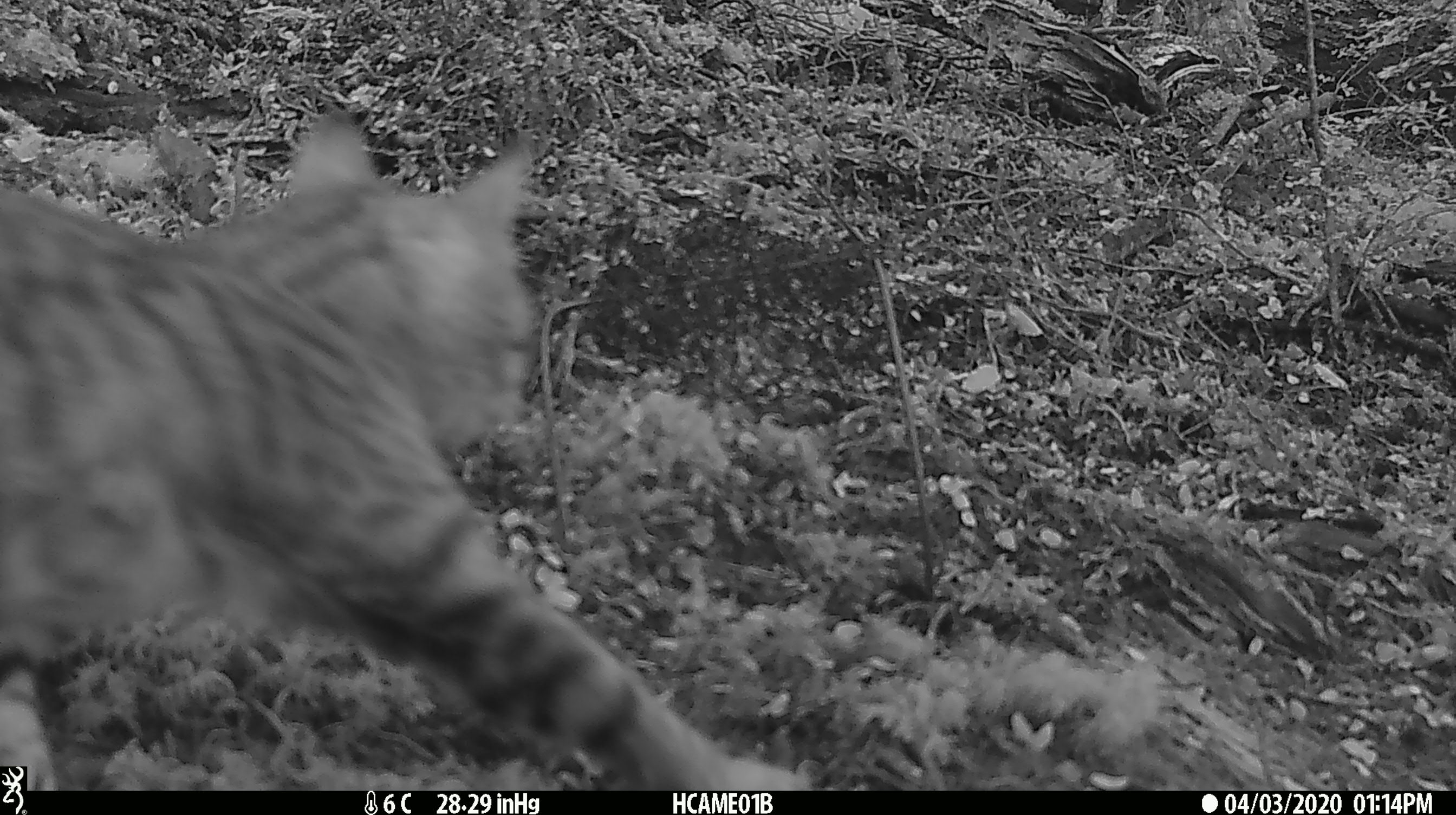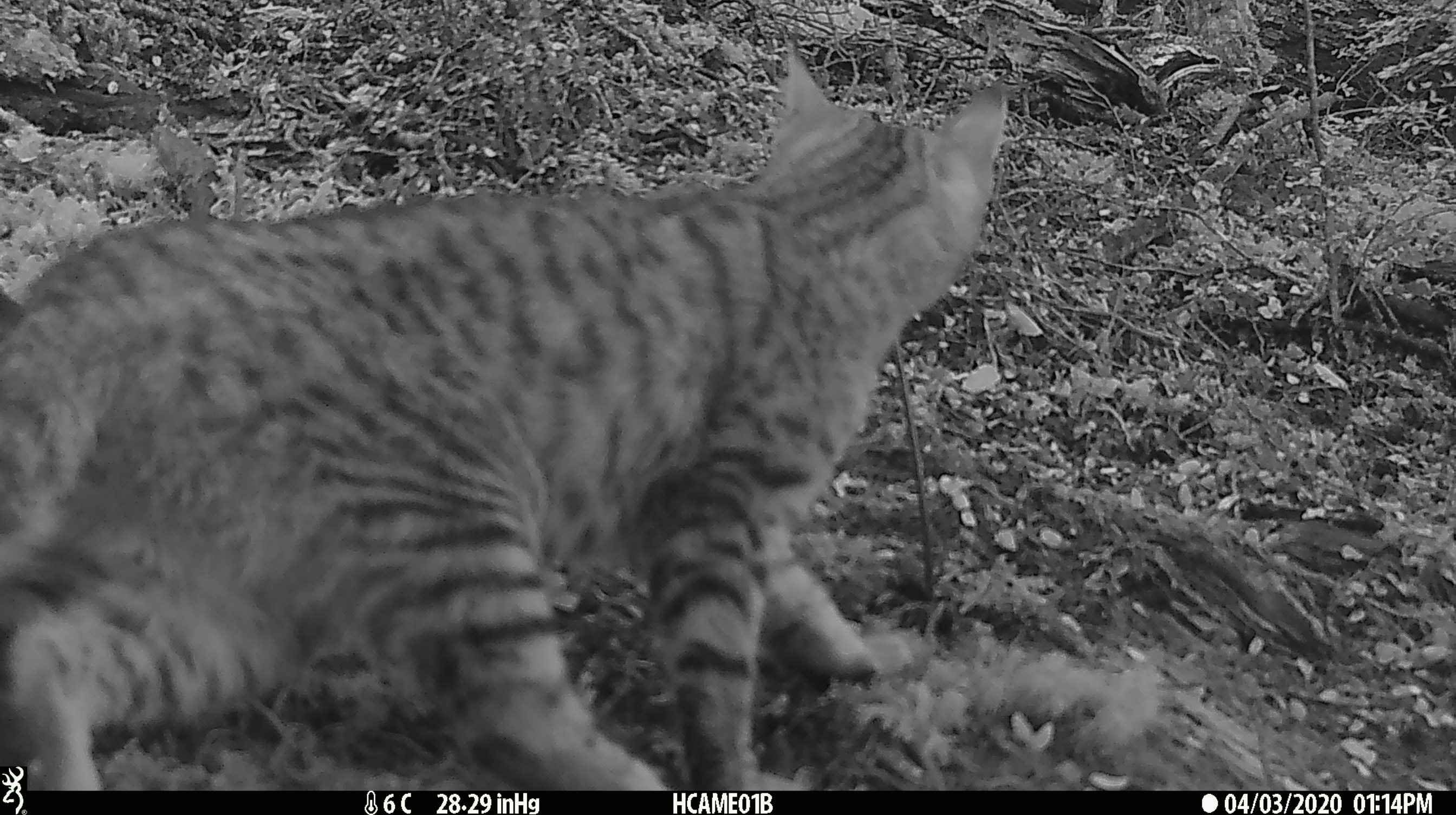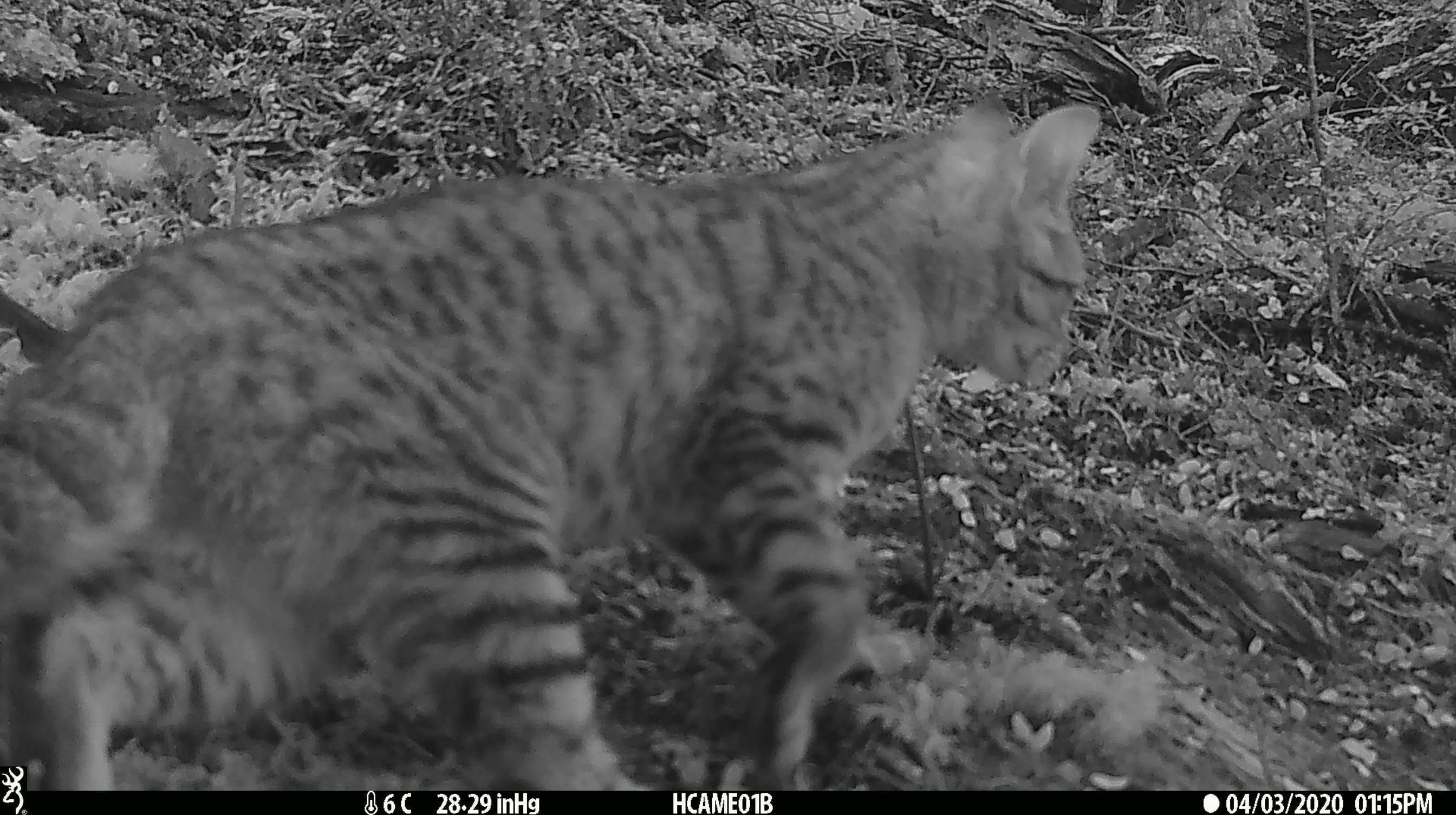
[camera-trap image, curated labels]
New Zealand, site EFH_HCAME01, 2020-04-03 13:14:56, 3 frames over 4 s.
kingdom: Animalia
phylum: Chordata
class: Mammalia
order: Carnivora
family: Felidae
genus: Felis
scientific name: Felis catus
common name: domestic cat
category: cat